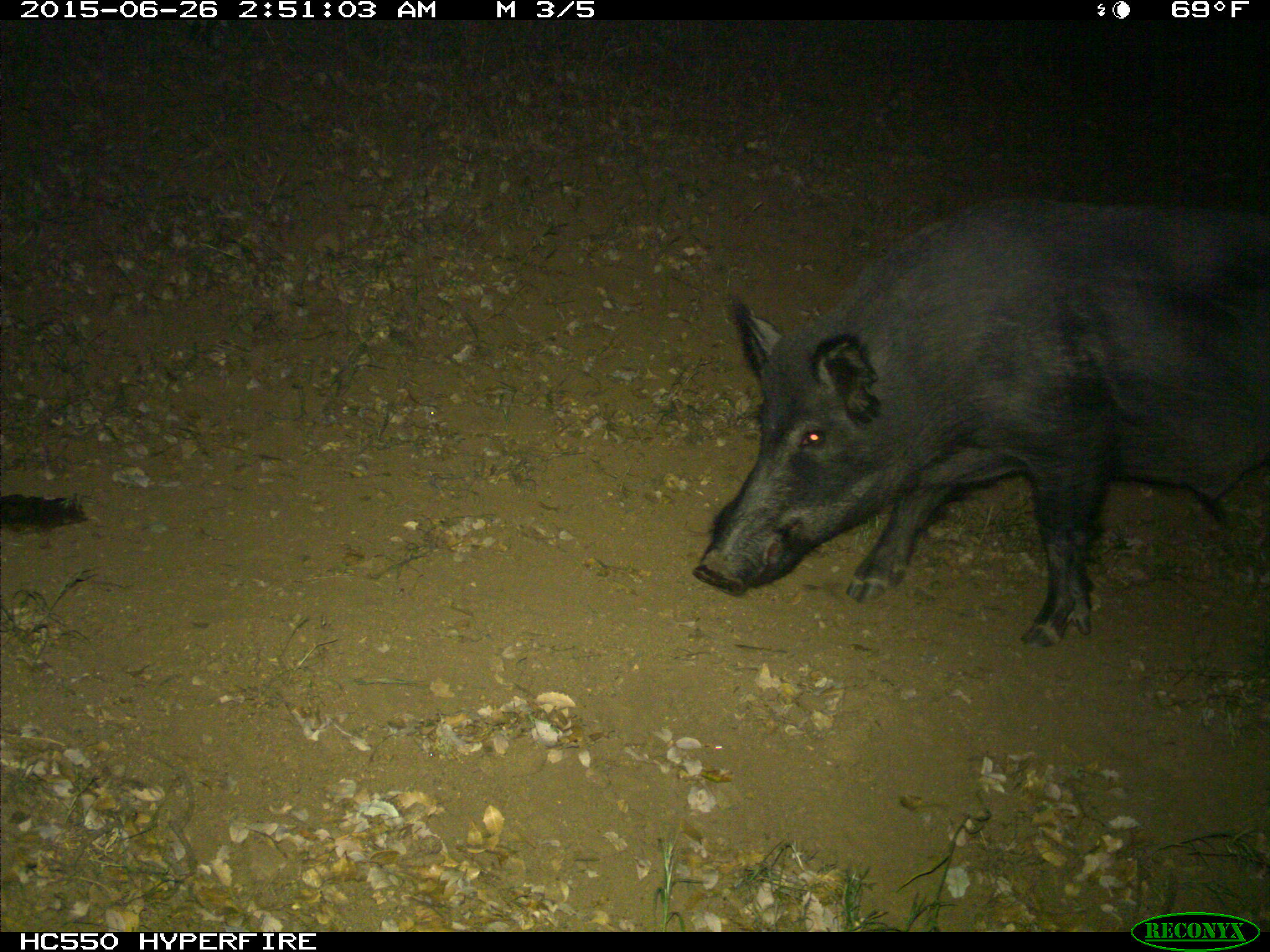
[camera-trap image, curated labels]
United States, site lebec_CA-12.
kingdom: Animalia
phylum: Chordata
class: Mammalia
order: Artiodactyla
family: Suidae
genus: Sus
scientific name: Sus scrofa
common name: wild boar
Sus scrofa (wild boar).